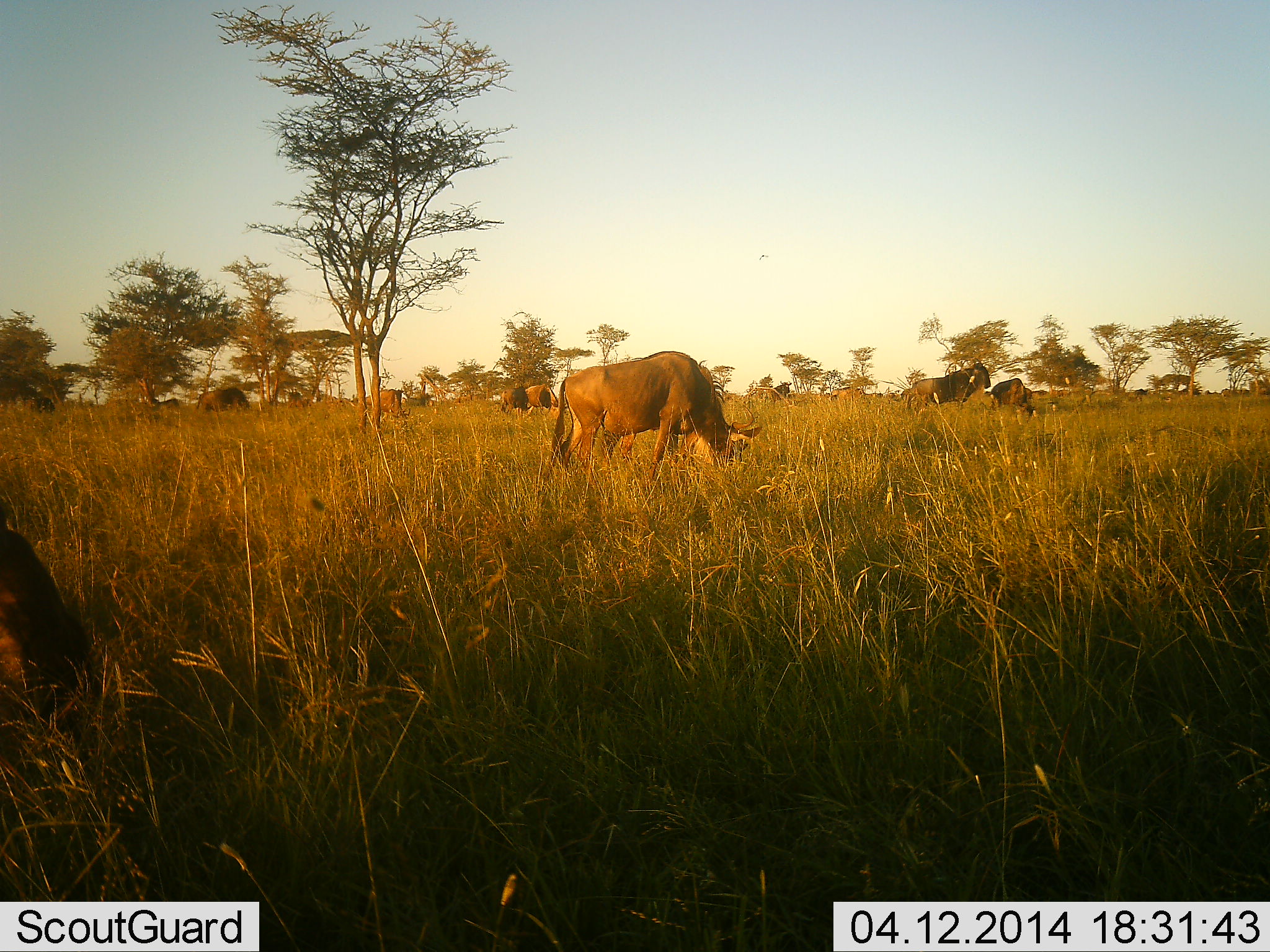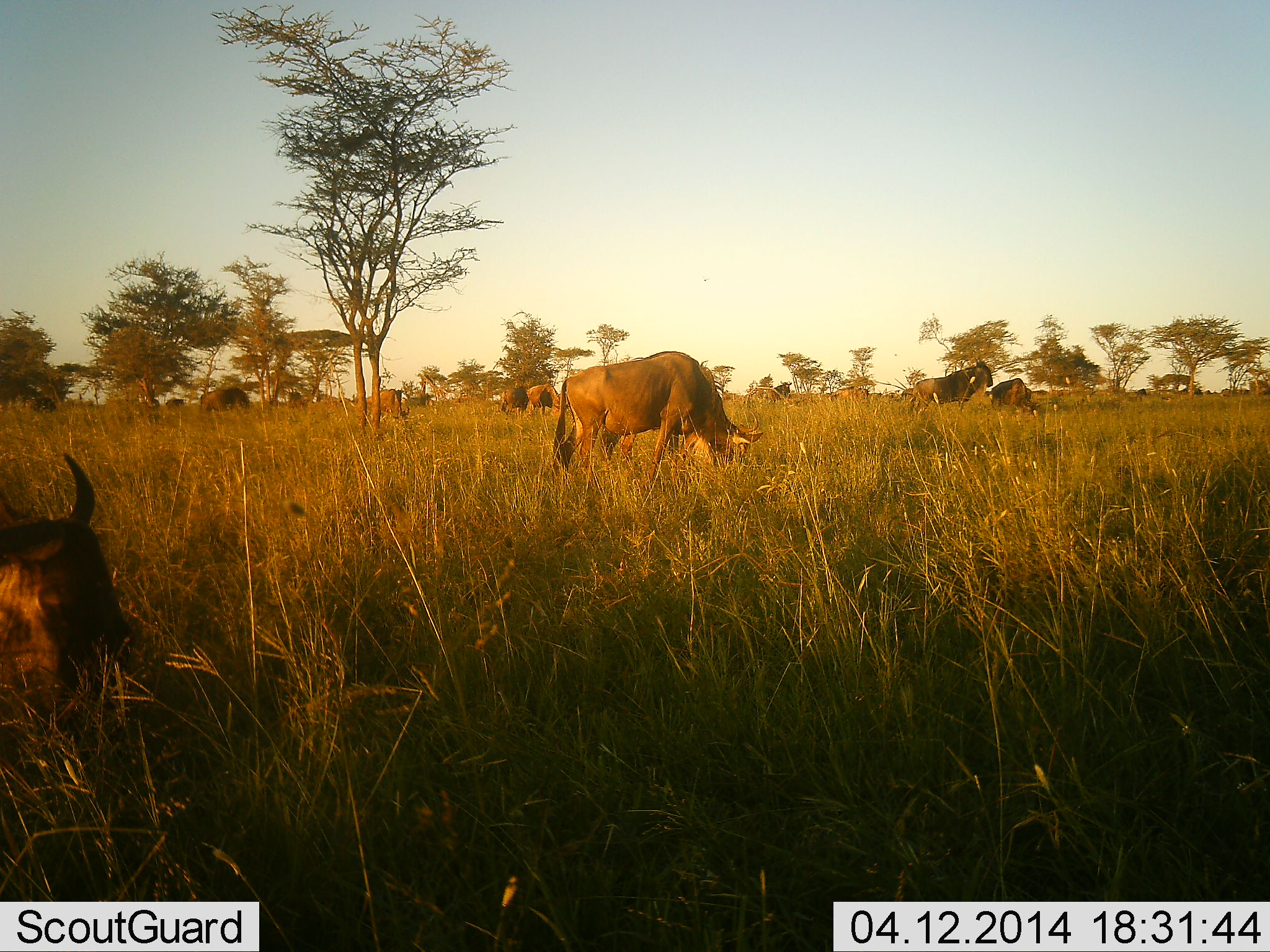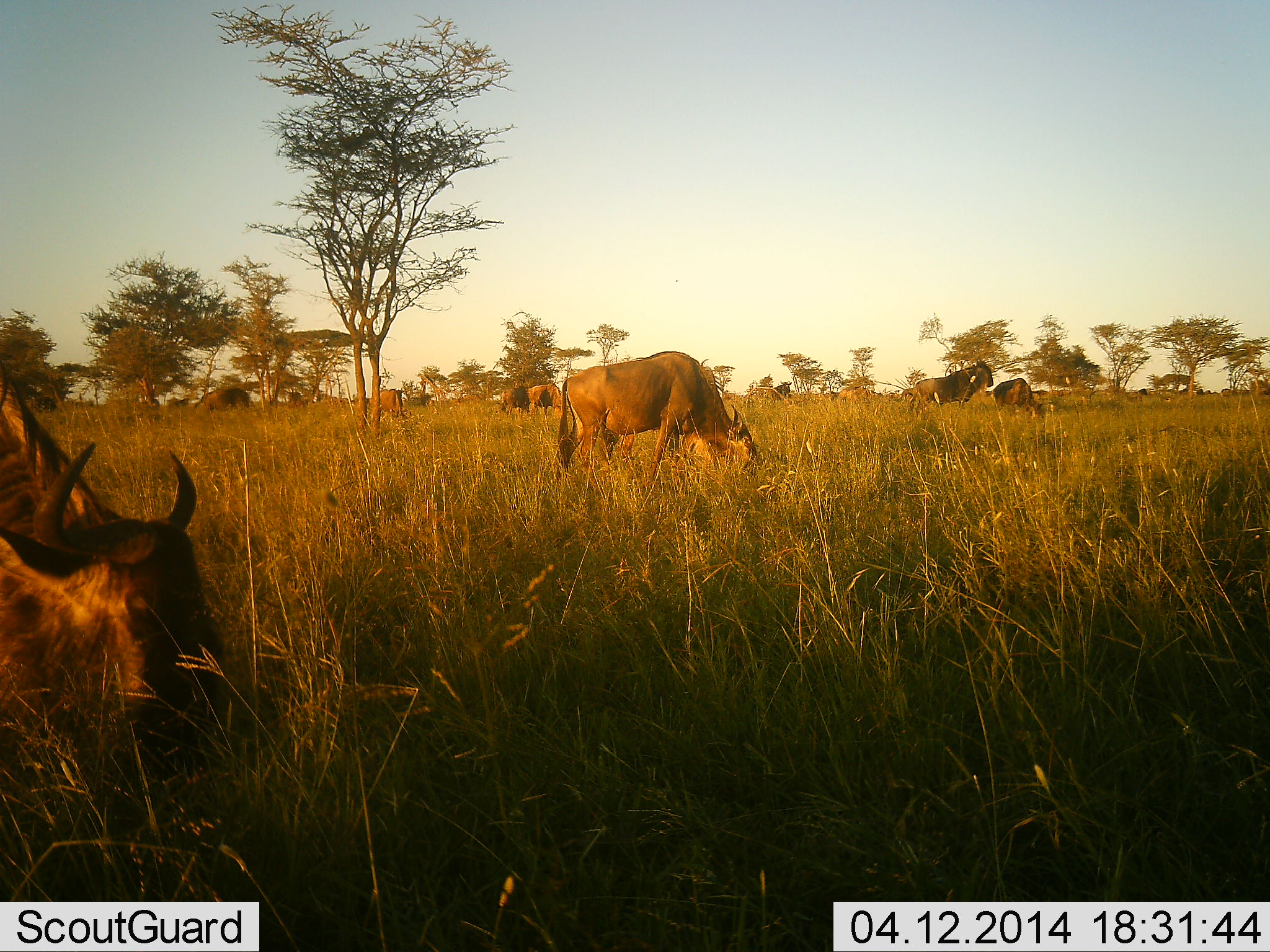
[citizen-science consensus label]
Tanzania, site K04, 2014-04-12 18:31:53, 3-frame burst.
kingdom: Animalia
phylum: Chordata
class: Mammalia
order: Artiodactyla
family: Bovidae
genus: Connochaetes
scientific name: Connochaetes taurinus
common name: blue wildebeest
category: wildebeest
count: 11-50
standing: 60%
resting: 20%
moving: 30%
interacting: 0%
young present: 0%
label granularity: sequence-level